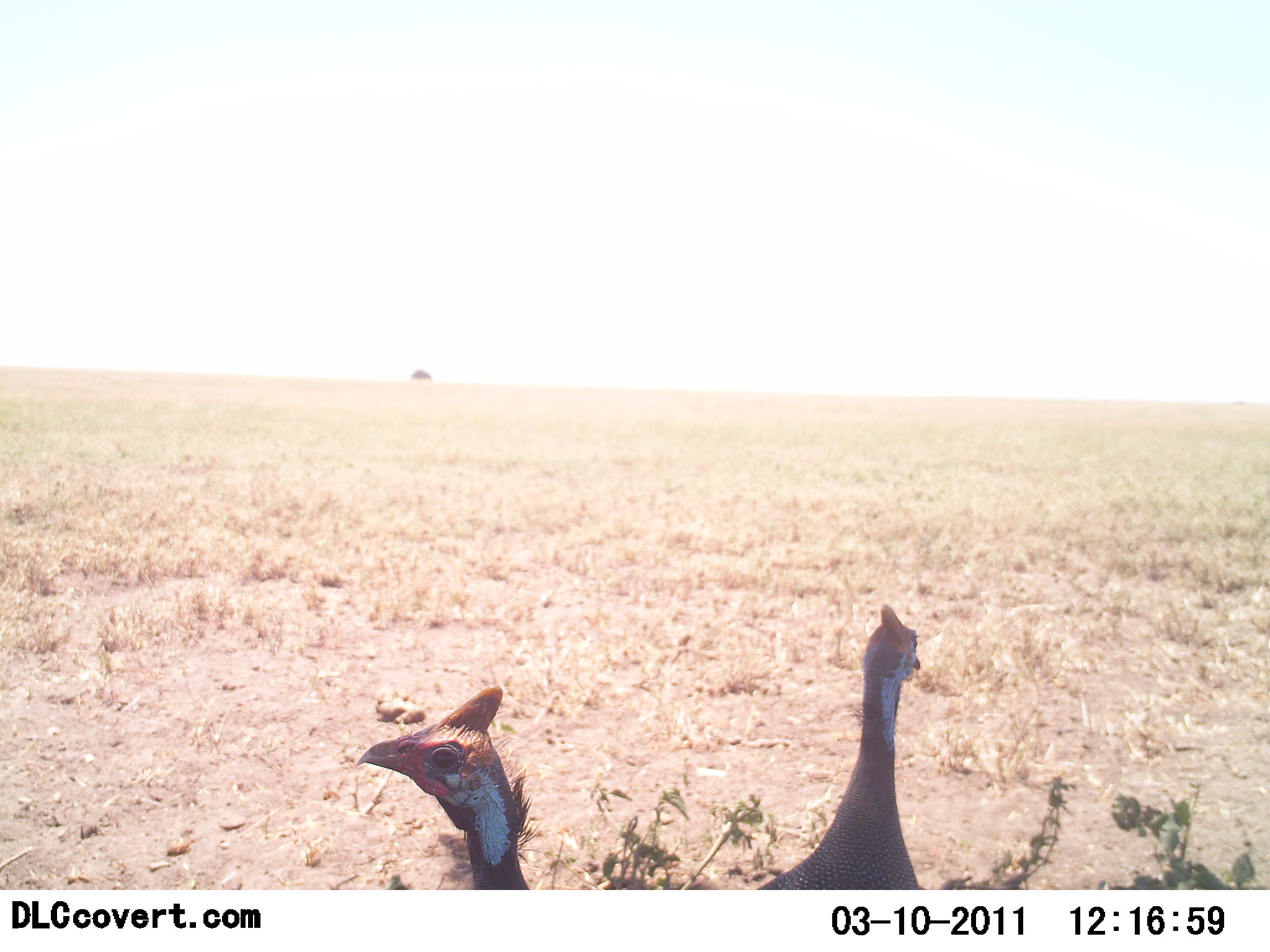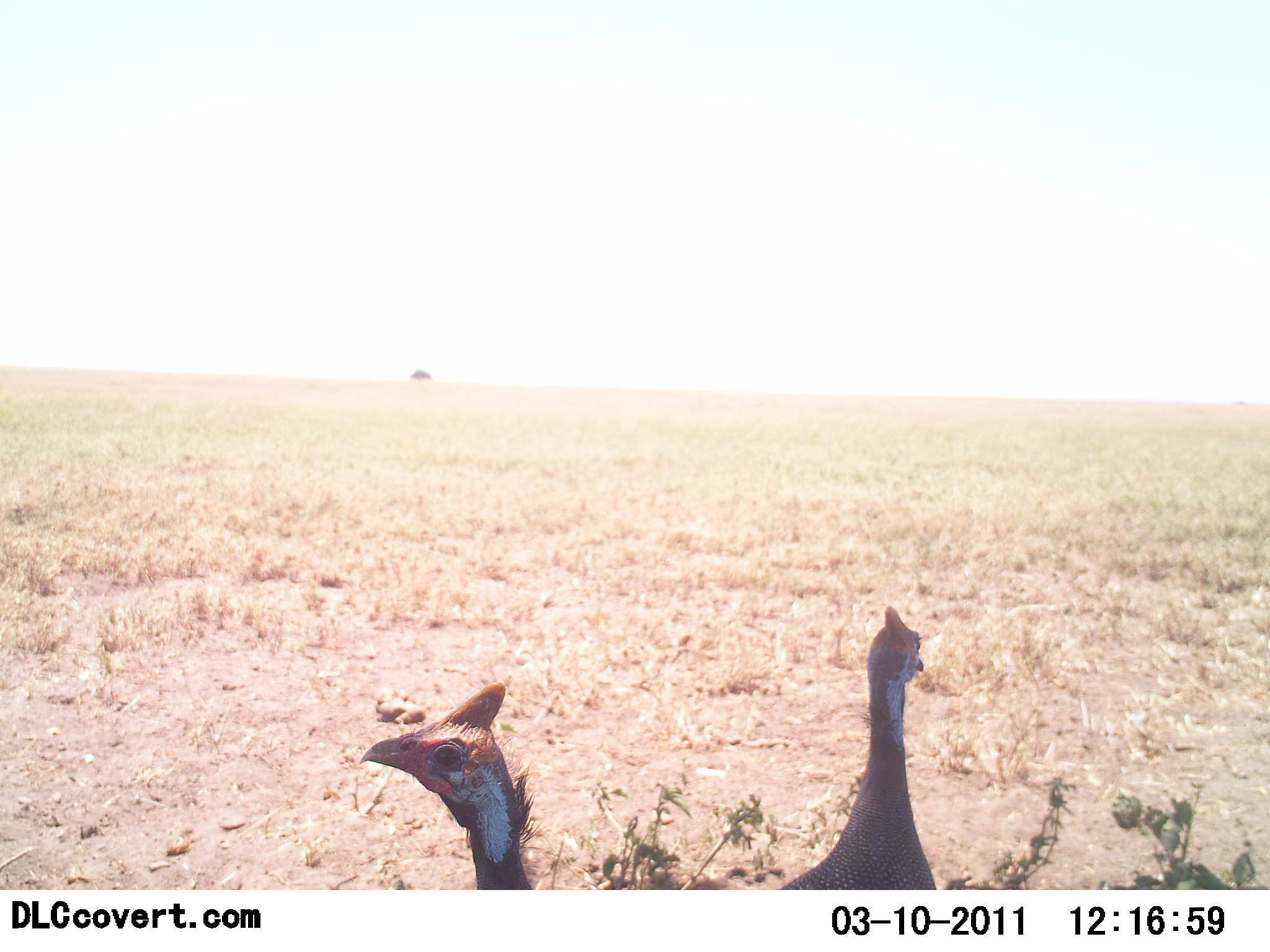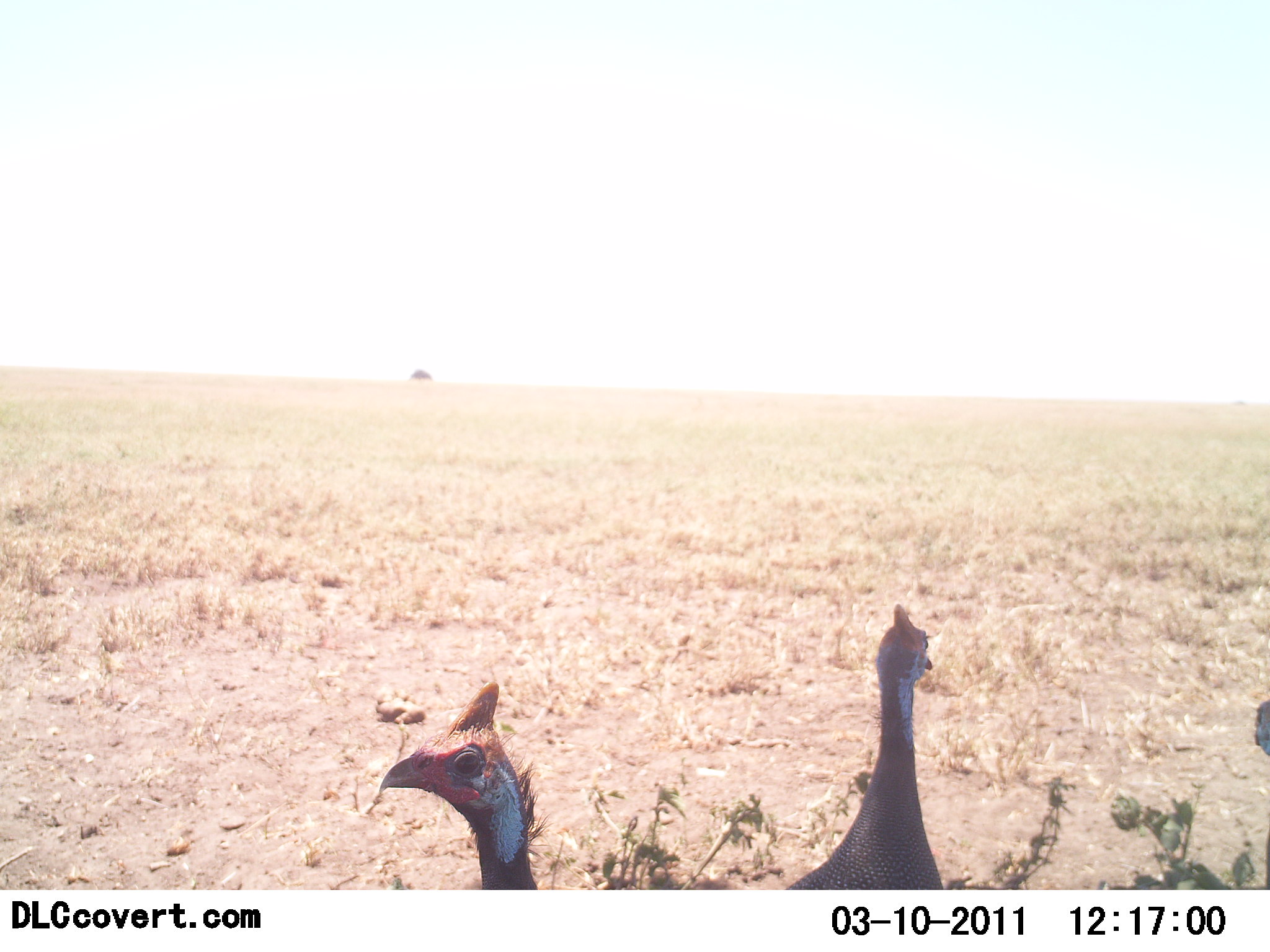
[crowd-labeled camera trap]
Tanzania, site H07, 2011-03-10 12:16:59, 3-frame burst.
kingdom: Animalia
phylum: Chordata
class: Aves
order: Galliformes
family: Numididae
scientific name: Numididae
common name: guinea fowl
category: guineafowl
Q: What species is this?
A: Guineafowl (guinea fowl) (Numididae).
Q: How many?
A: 3.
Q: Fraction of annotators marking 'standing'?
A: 100%.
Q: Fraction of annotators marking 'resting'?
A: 0%.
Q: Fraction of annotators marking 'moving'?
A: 0%.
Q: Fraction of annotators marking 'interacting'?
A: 0%.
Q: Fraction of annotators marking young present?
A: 0%.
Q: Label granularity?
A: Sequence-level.